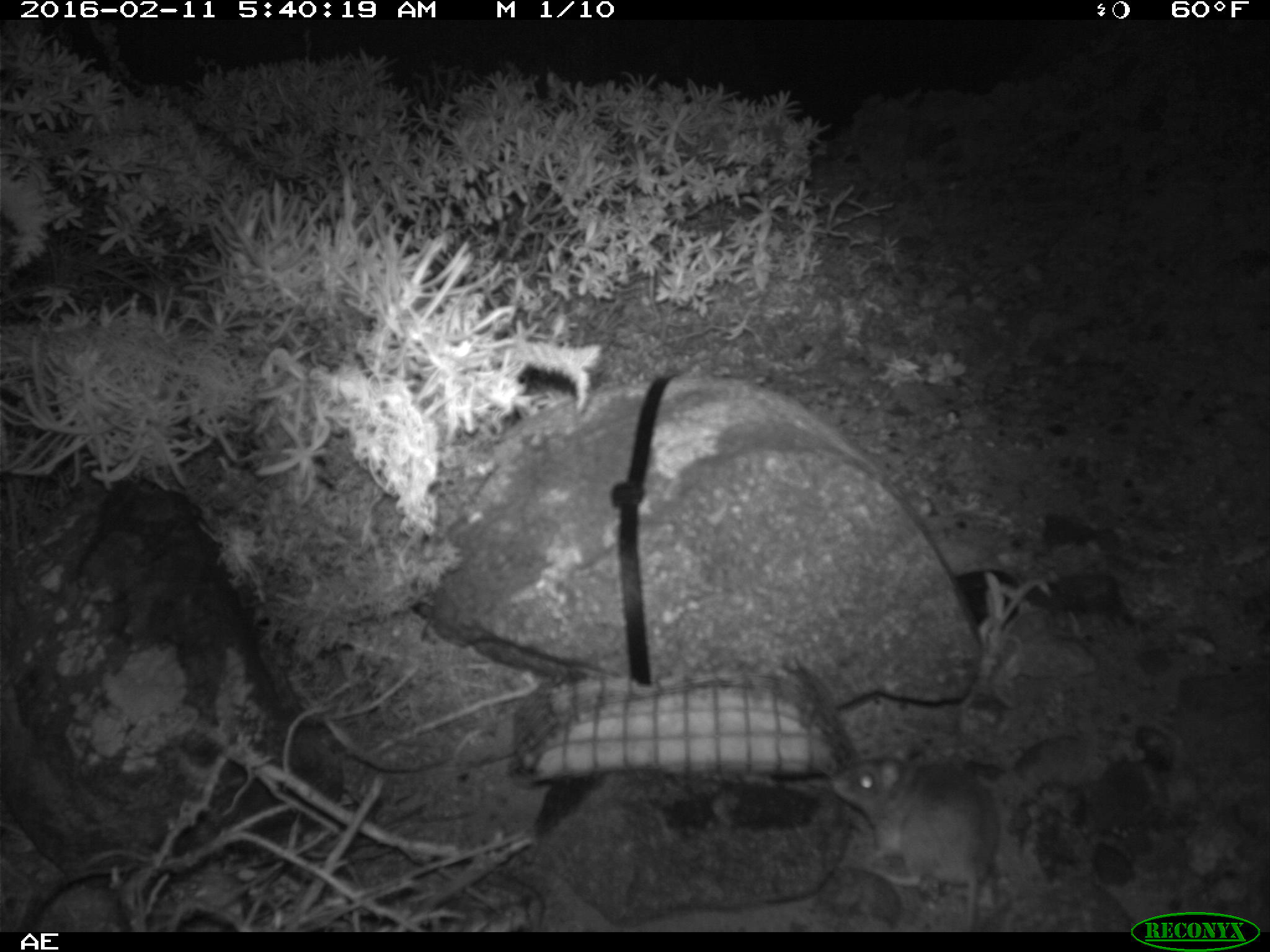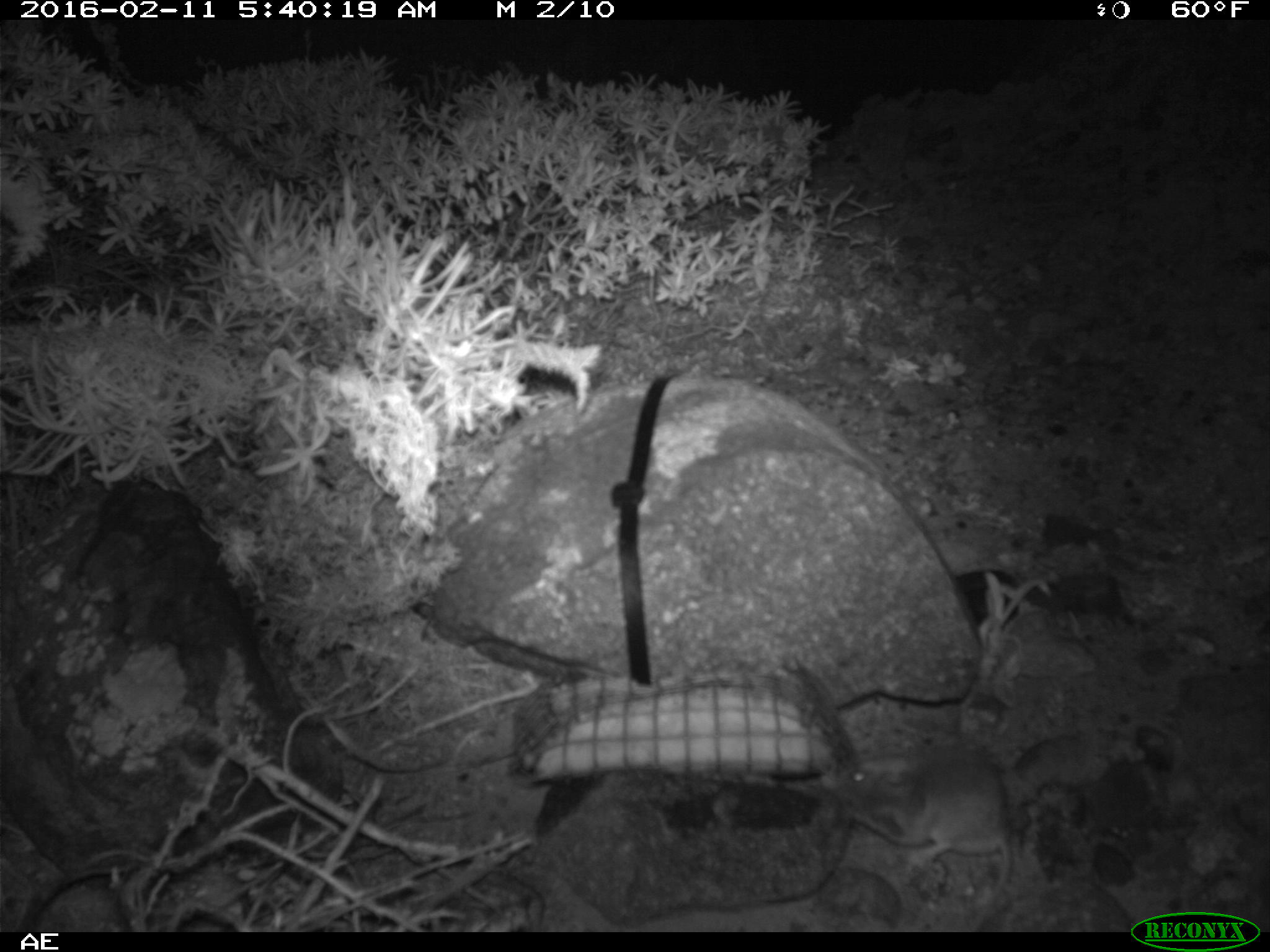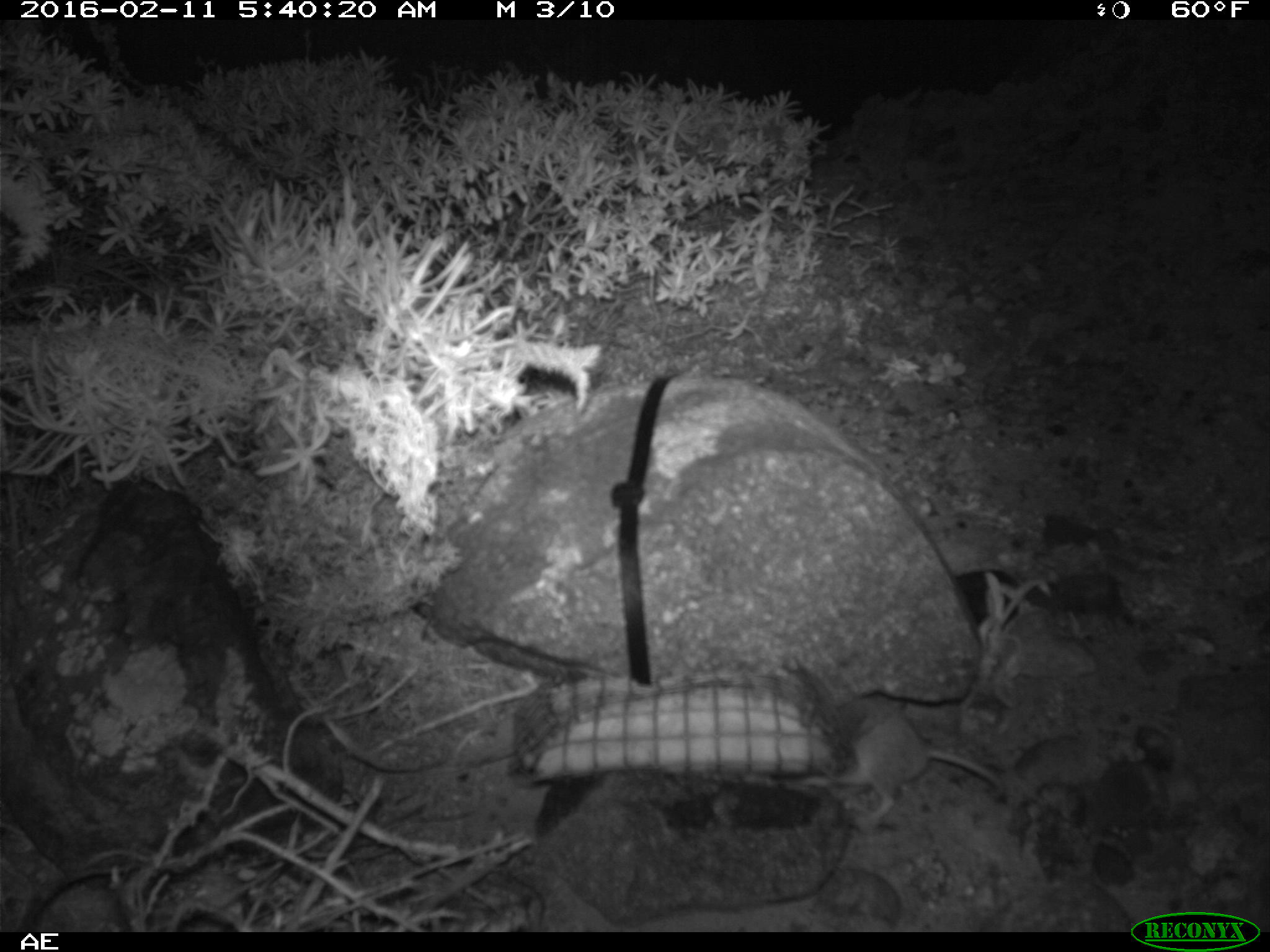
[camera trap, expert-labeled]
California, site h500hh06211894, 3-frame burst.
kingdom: Animalia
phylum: Chordata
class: Mammalia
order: Rodentia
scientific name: Rodentia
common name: rodent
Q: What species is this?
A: Rodent (Rodentia).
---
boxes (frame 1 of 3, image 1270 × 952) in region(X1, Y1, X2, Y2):
rodent: region(832, 736, 1004, 930)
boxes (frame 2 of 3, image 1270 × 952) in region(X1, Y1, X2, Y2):
rodent: region(820, 746, 1012, 931)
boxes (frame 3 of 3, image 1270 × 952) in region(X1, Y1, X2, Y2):
rodent: region(812, 712, 1009, 826)